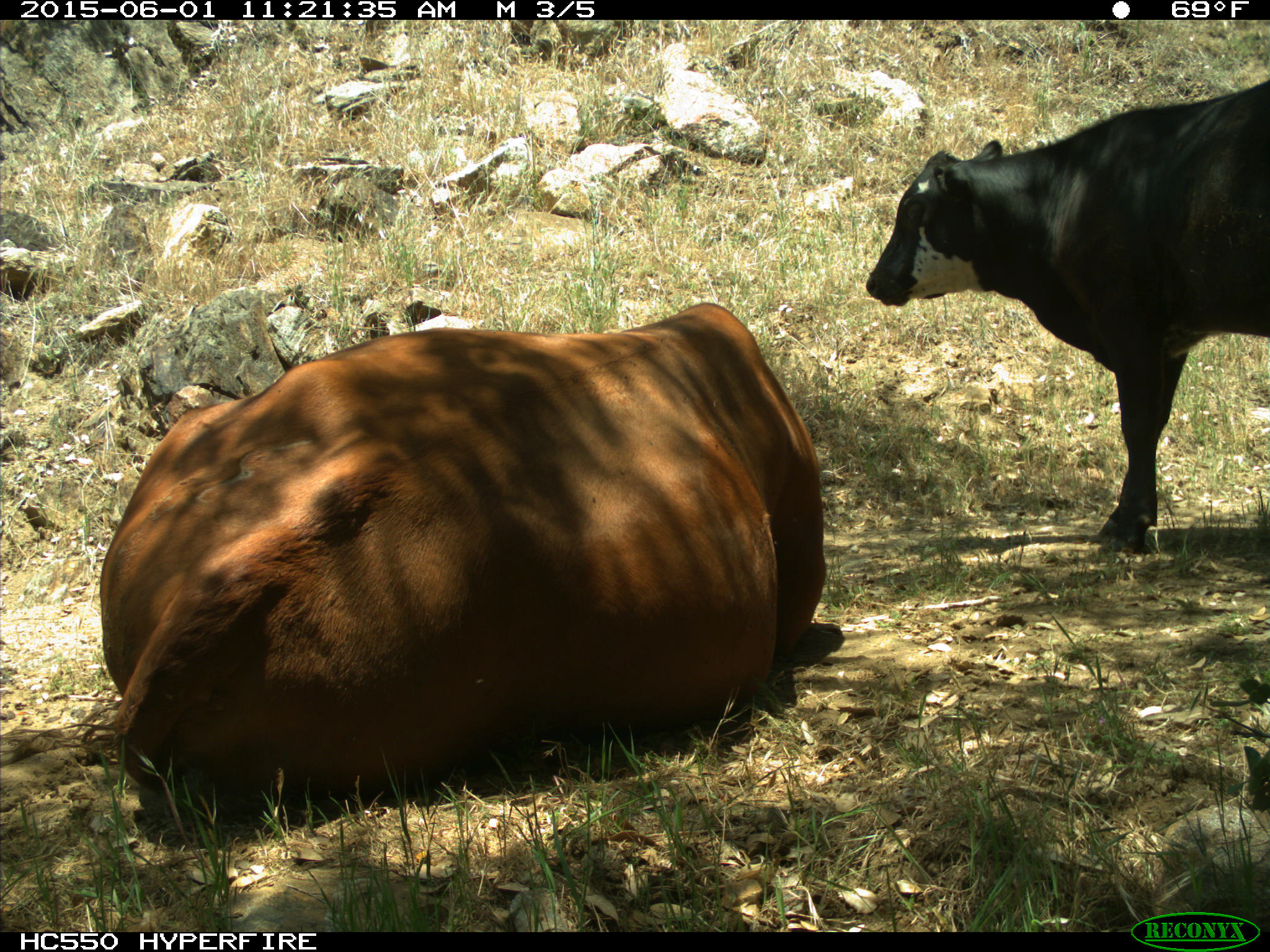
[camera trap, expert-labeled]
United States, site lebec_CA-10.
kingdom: Animalia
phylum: Chordata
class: Mammalia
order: Artiodactyla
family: Bovidae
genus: Bos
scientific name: Bos taurus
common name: domestic cow